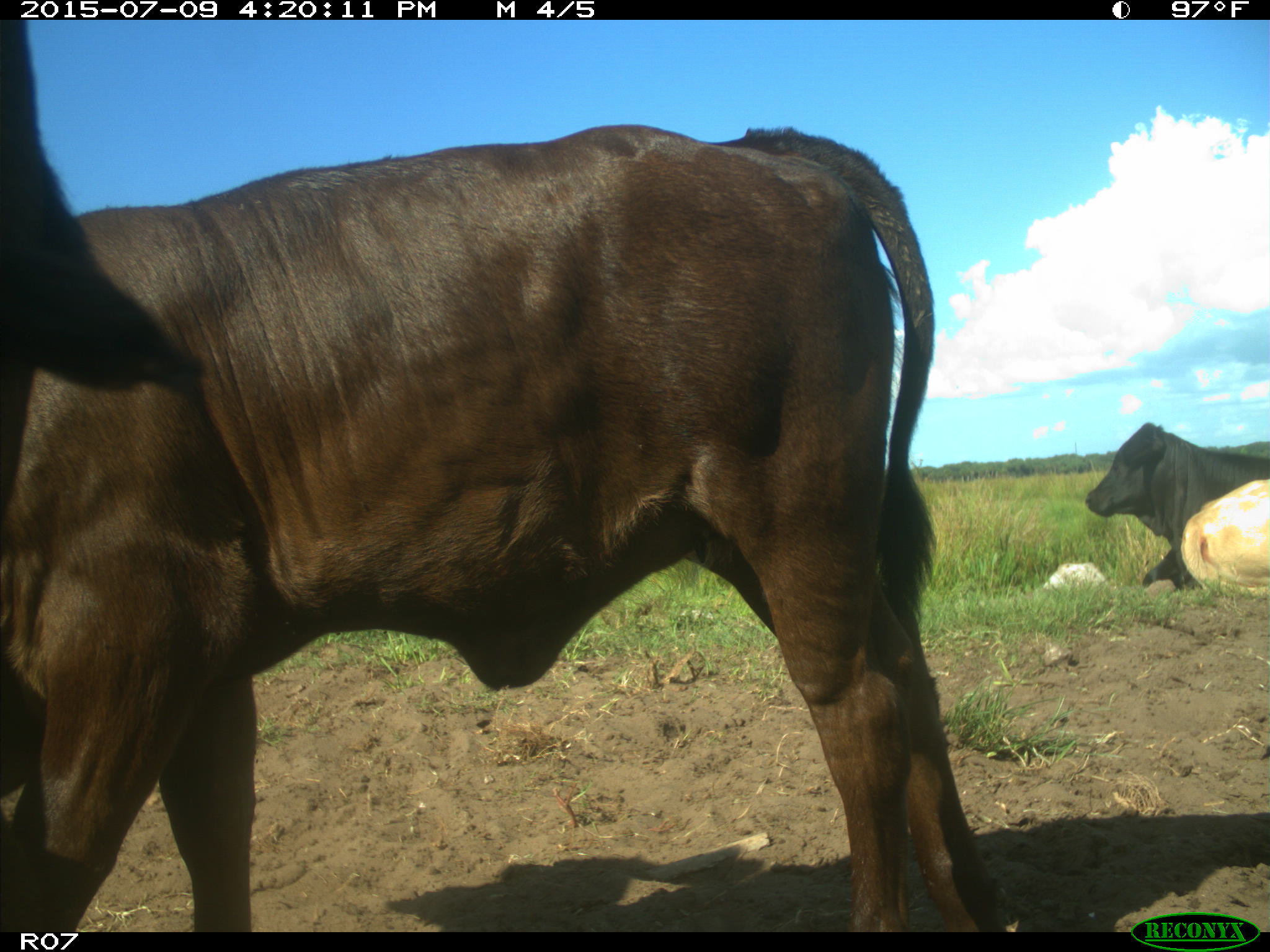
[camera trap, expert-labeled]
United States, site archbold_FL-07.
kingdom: Animalia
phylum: Chordata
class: Mammalia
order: Artiodactyla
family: Bovidae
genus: Bos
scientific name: Bos taurus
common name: domestic cow